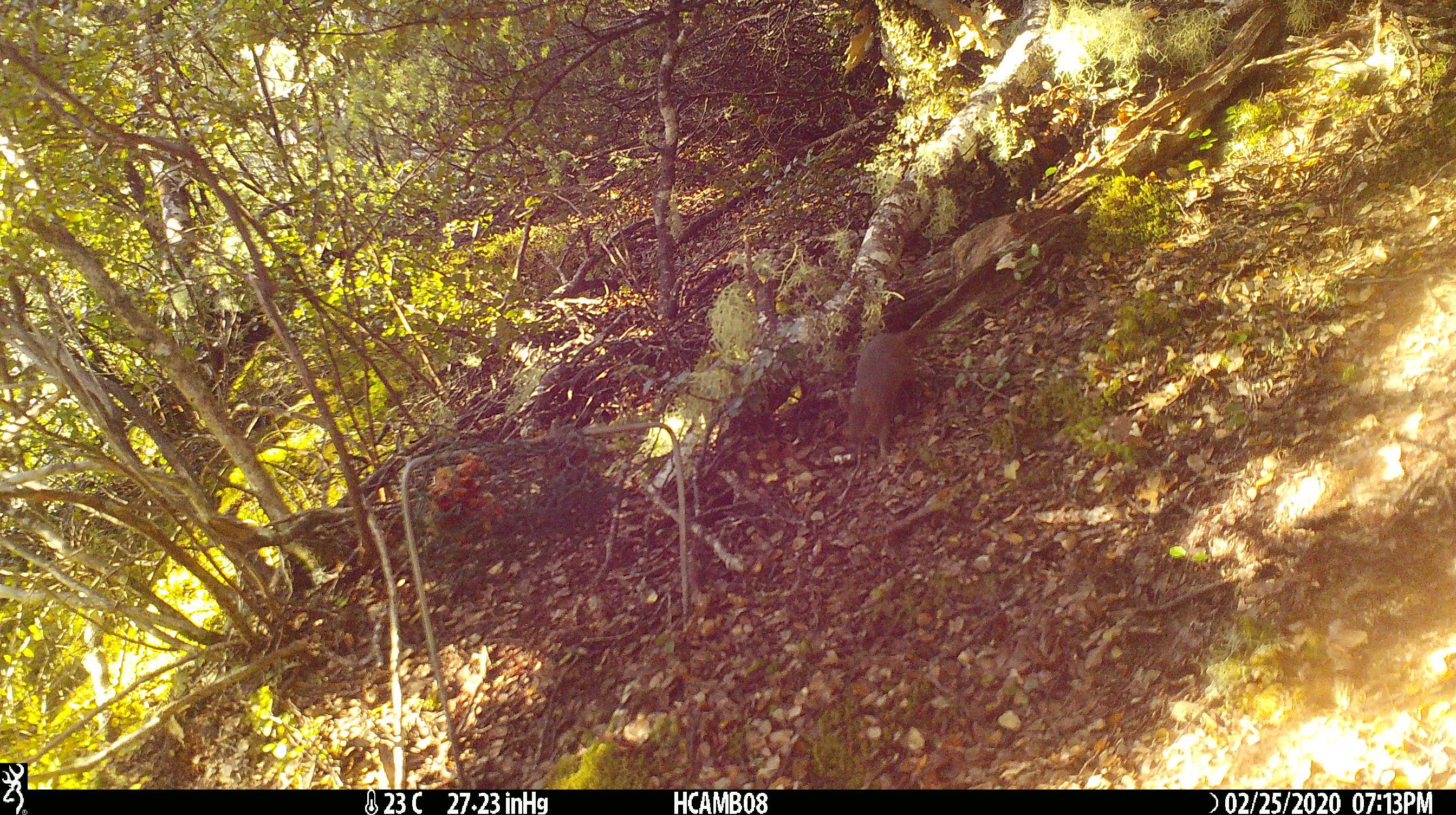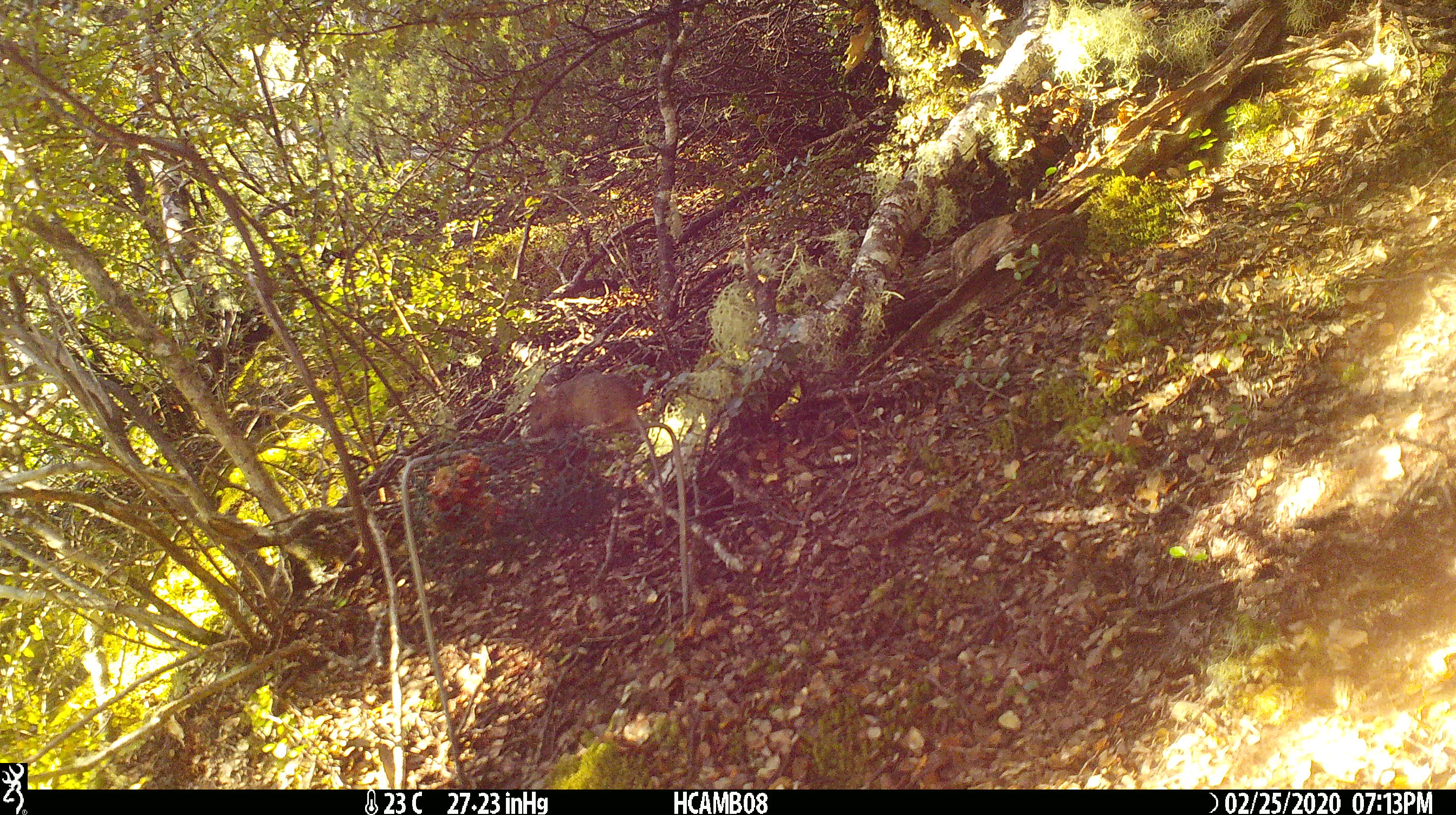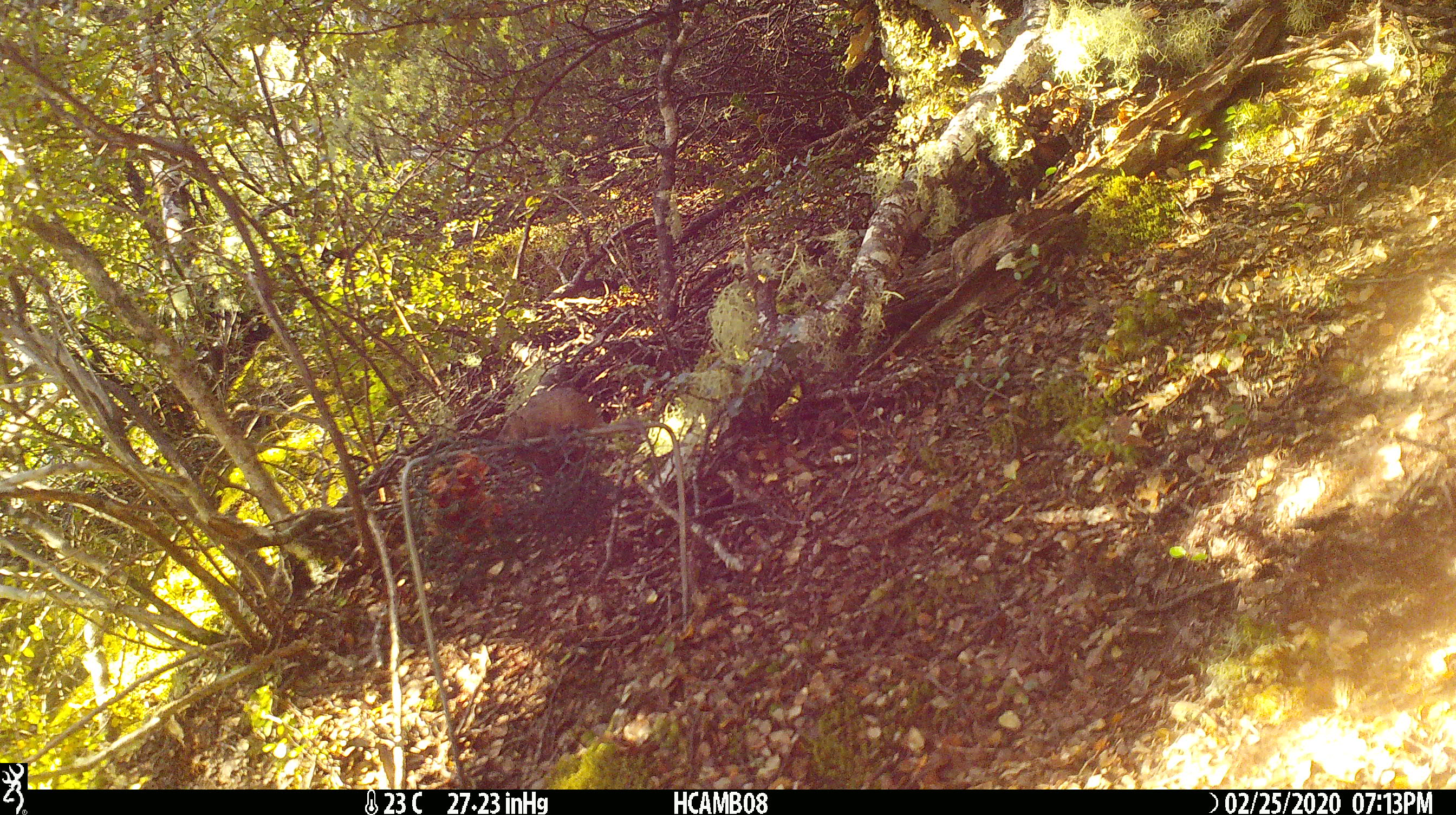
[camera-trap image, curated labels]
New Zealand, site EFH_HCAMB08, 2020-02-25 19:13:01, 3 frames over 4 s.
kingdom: Animalia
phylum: Chordata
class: Mammalia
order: Rodentia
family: Muridae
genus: Mus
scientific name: Mus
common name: mouse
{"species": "mouse (Mus)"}